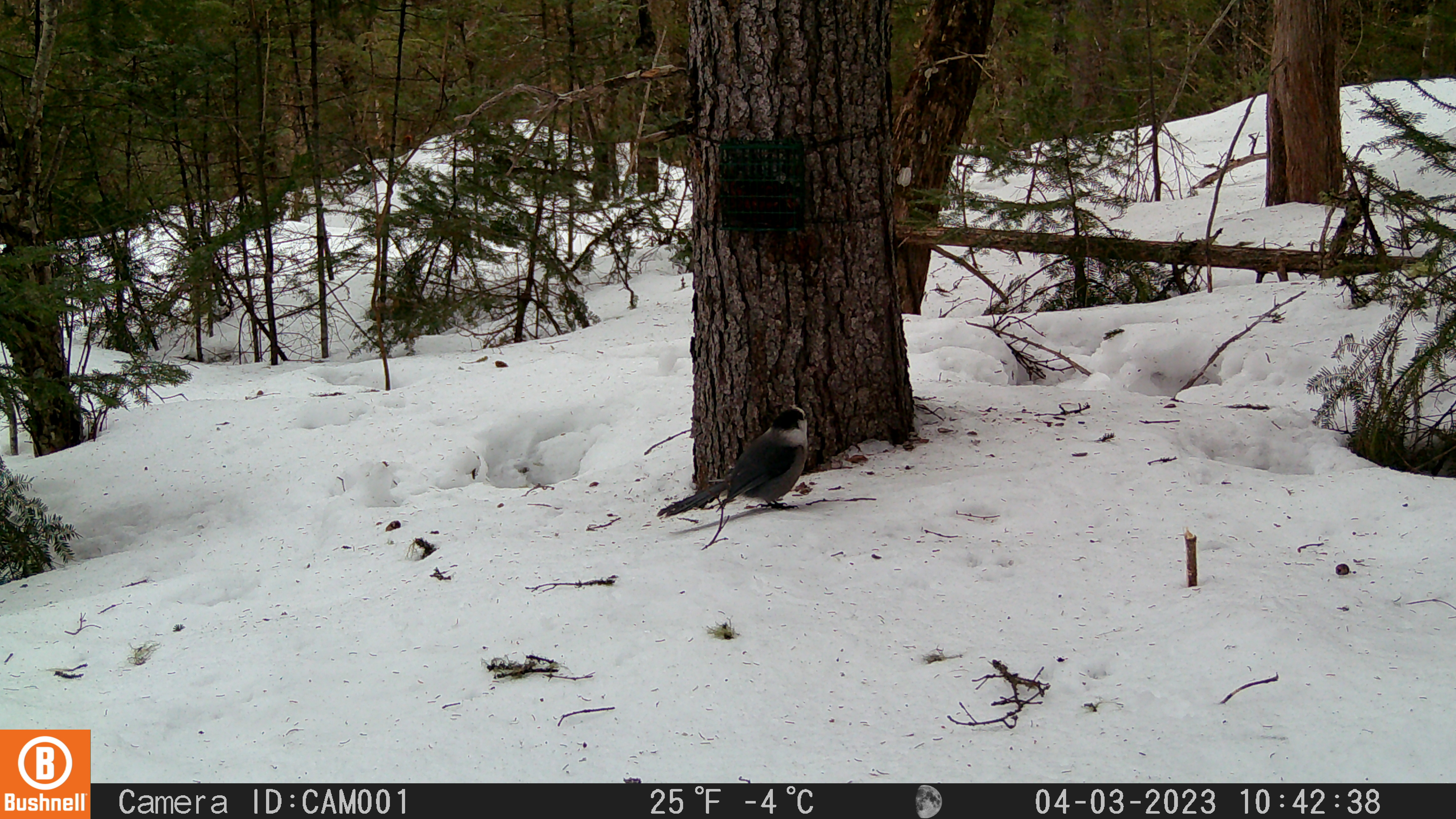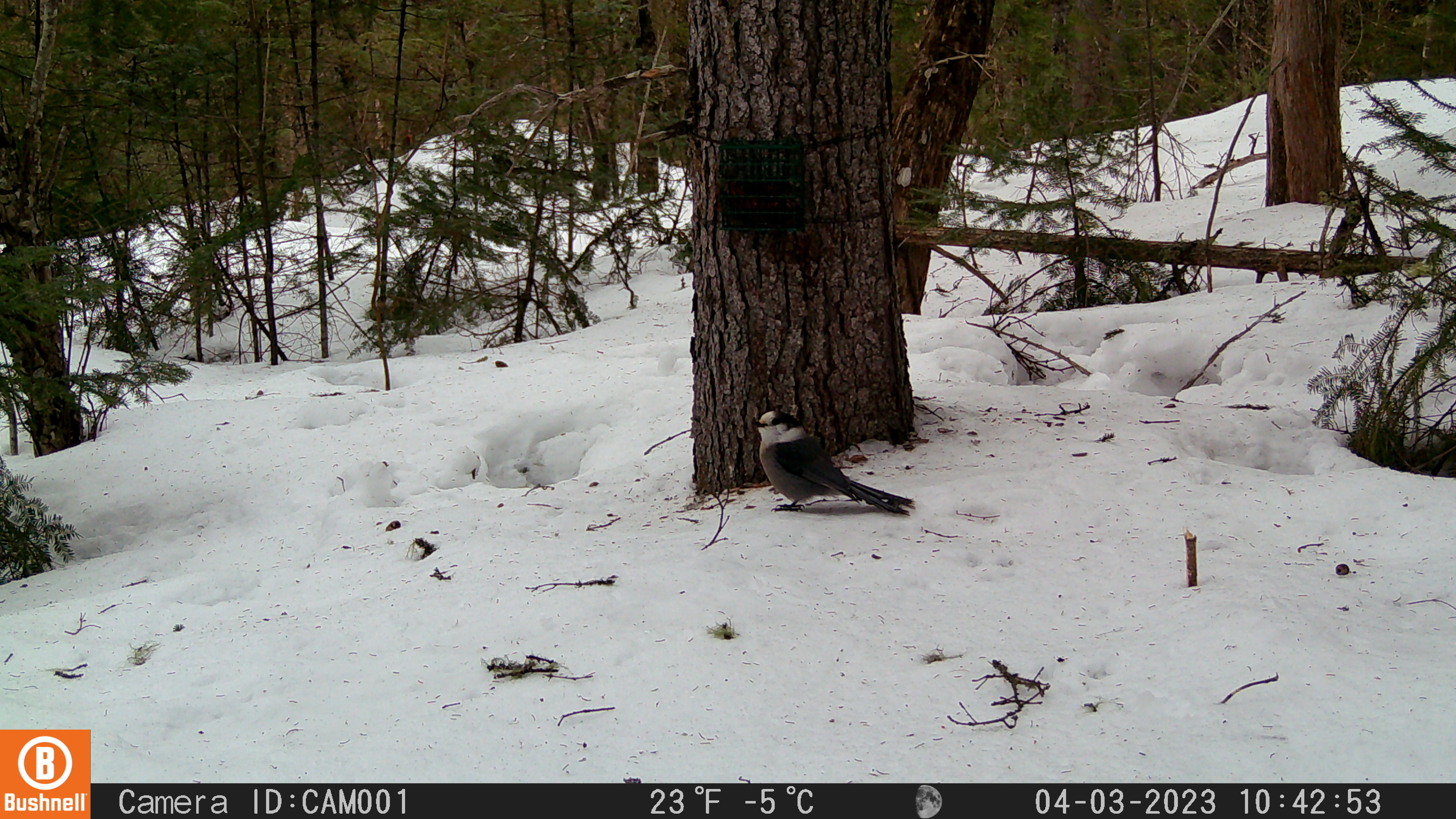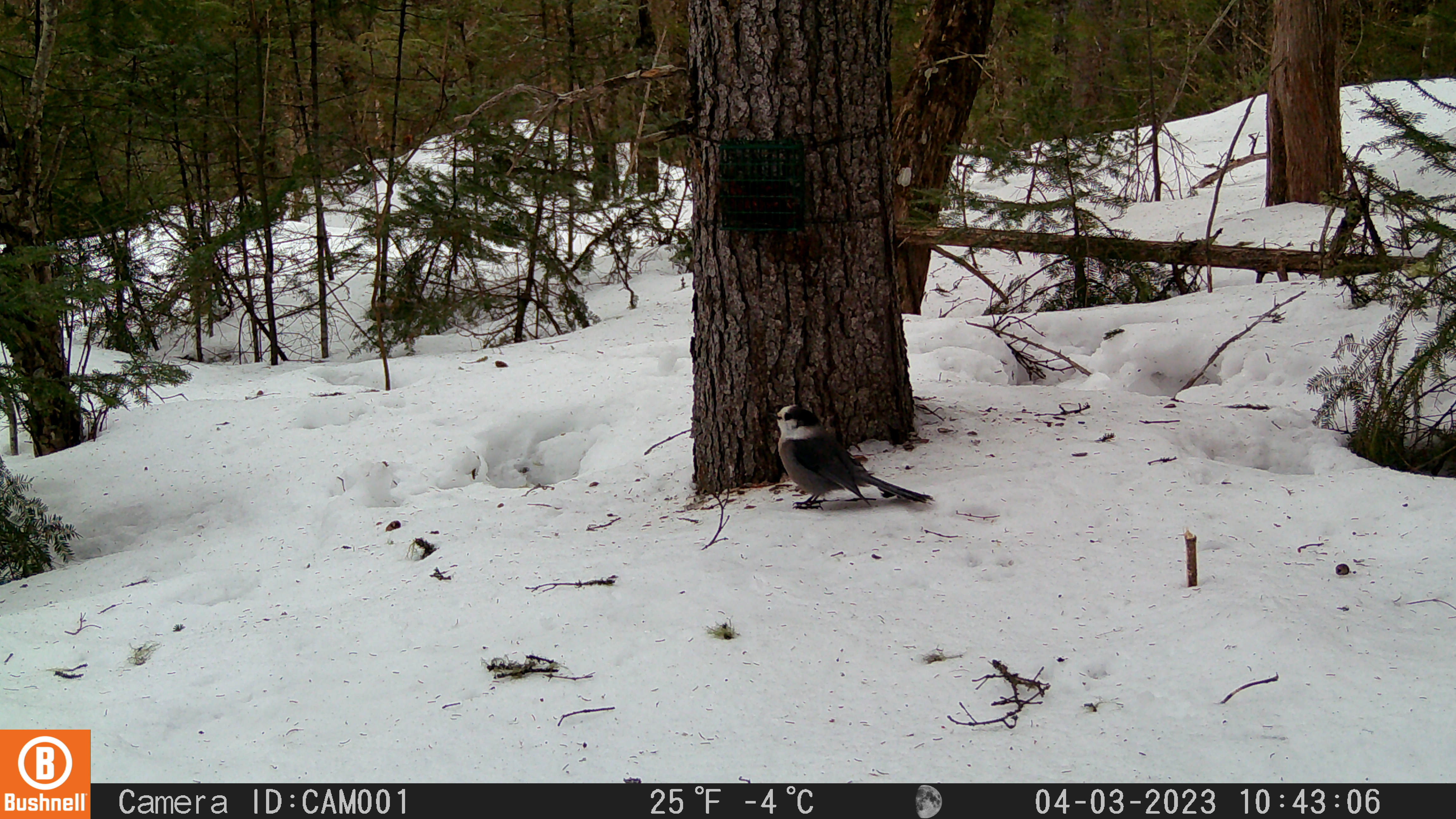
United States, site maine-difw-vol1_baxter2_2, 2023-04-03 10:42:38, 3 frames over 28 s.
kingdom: Animalia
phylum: Chordata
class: Aves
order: Passeriformes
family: Corvidae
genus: Perisoreus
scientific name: Perisoreus canadensis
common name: canada jay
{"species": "canada jay (Perisoreus canadensis)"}